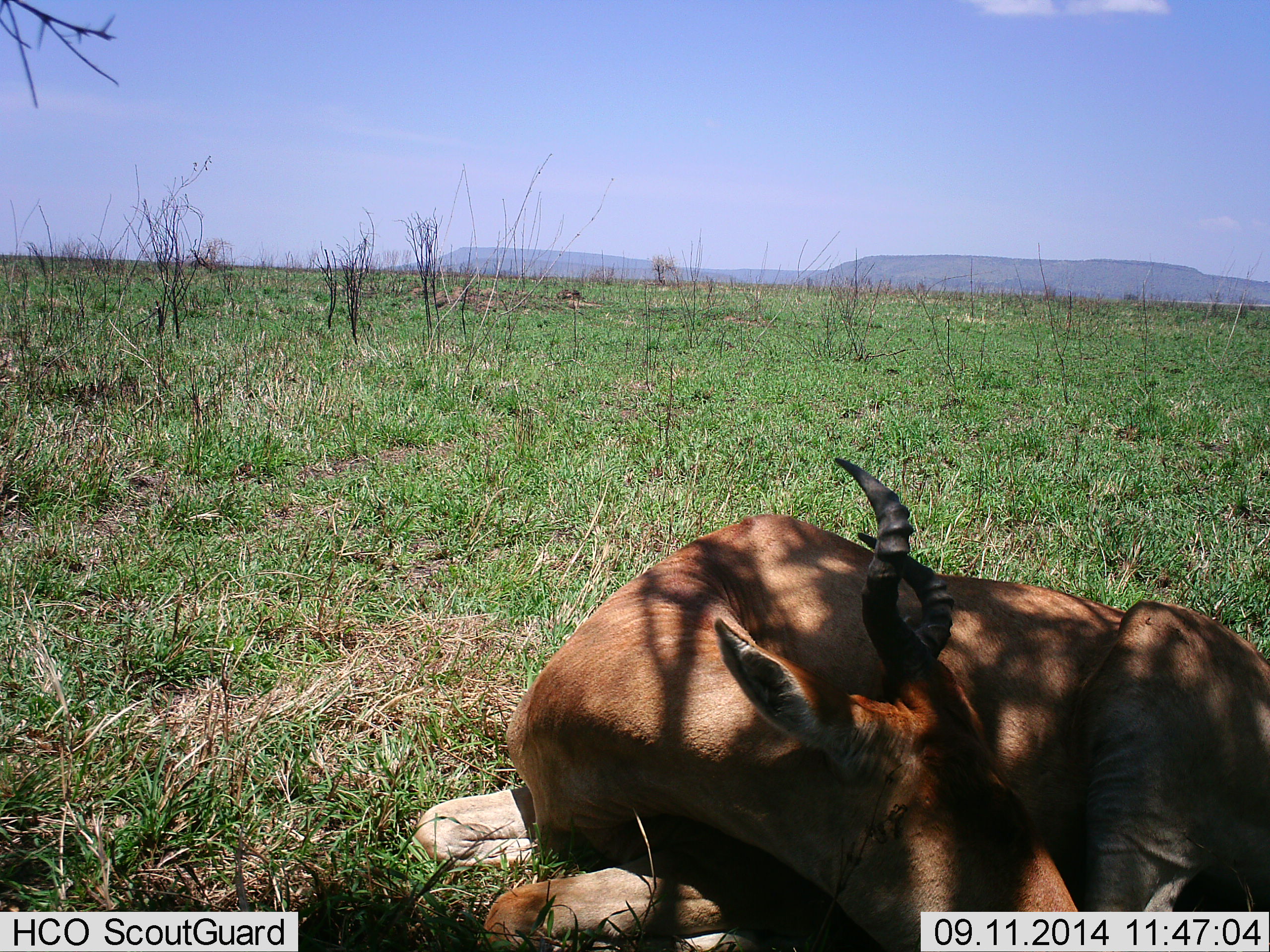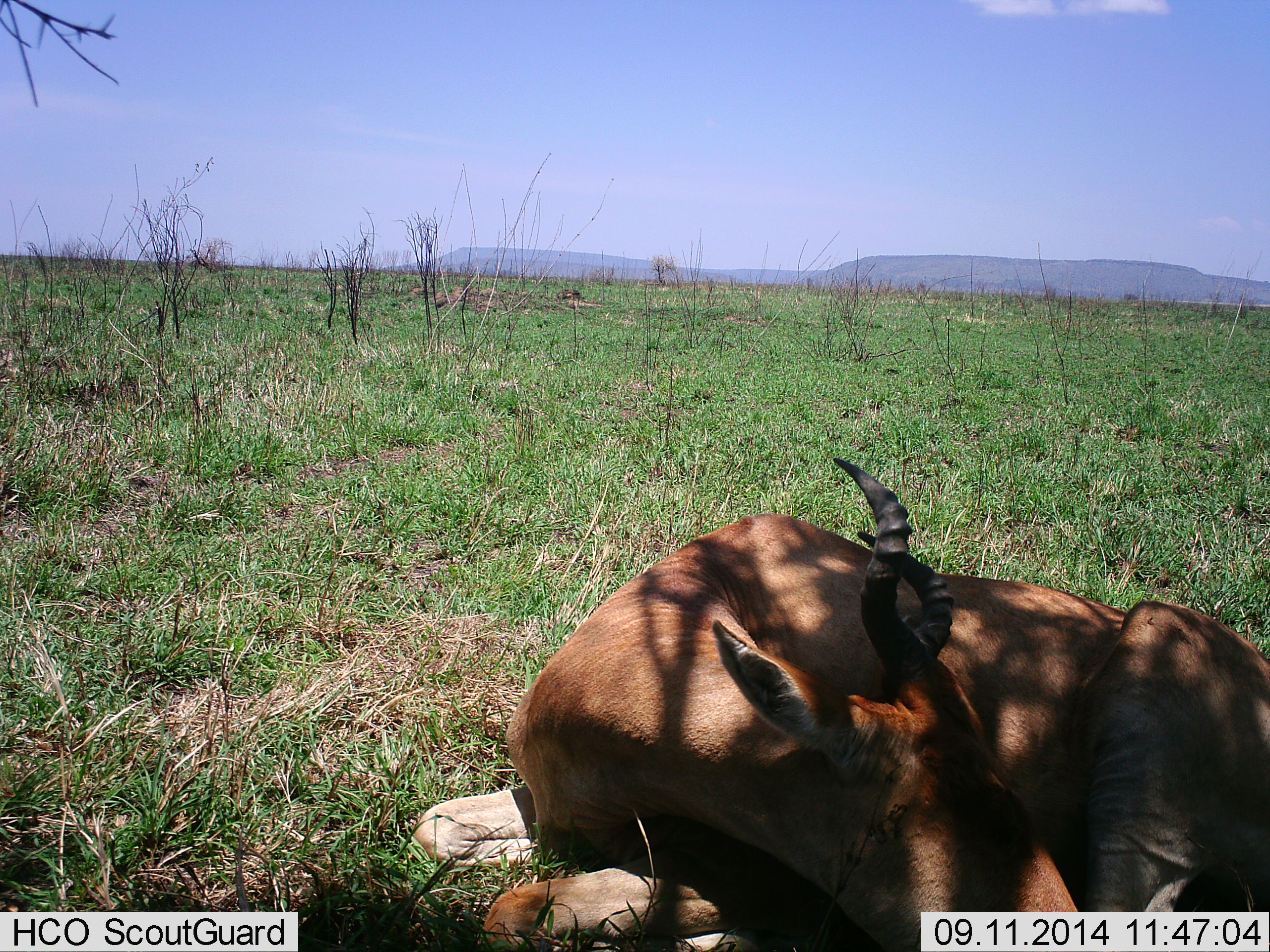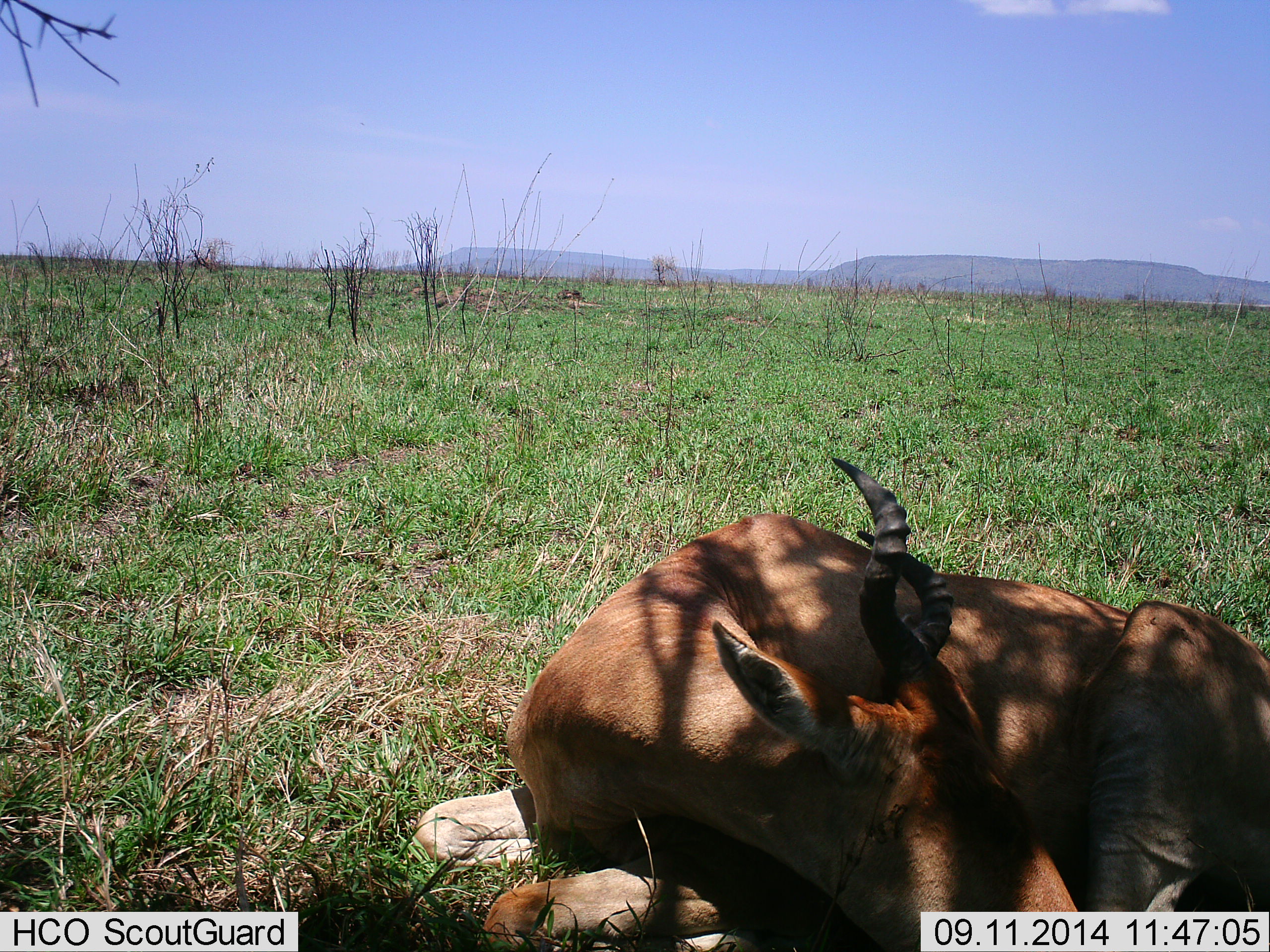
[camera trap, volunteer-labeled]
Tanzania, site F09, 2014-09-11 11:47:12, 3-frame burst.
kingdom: Animalia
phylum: Chordata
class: Mammalia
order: Artiodactyla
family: Bovidae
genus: Alcelaphus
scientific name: Alcelaphus buselaphus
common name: hartebeest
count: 1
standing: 0%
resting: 100%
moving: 0%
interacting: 0%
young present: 0%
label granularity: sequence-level